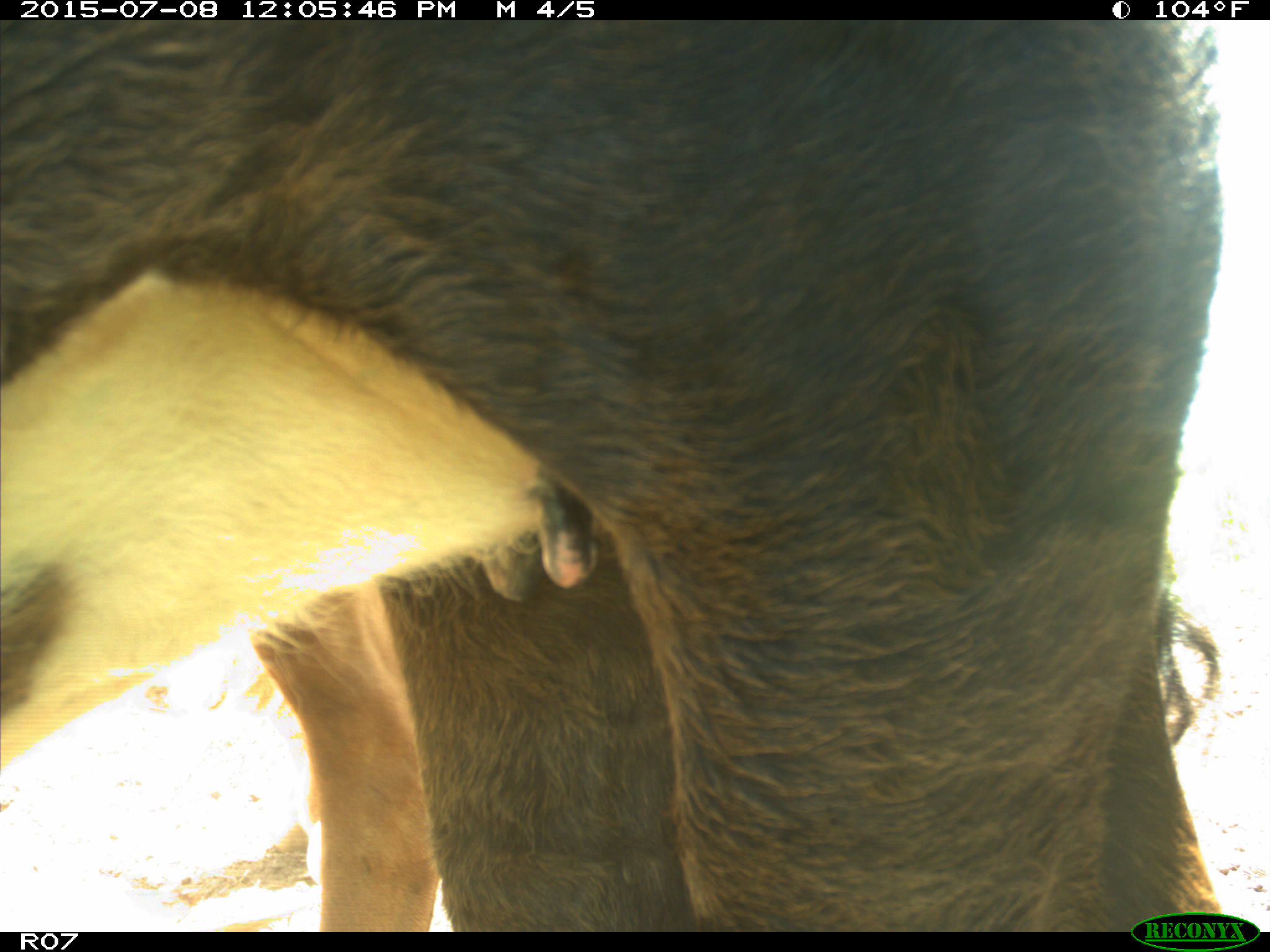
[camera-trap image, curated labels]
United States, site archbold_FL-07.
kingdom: Animalia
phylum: Chordata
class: Mammalia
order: Artiodactyla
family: Bovidae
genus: Bos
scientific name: Bos taurus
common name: domestic cow